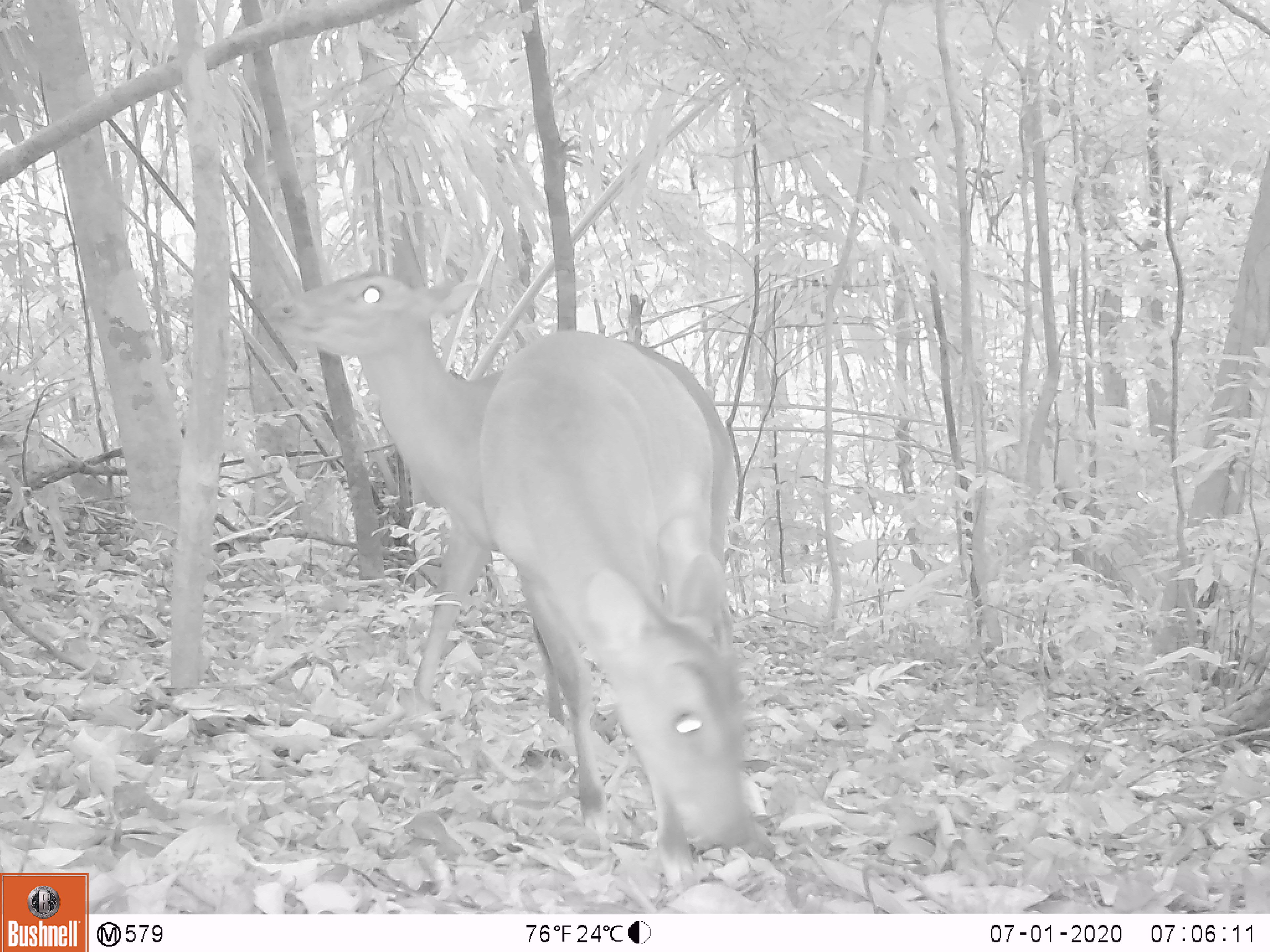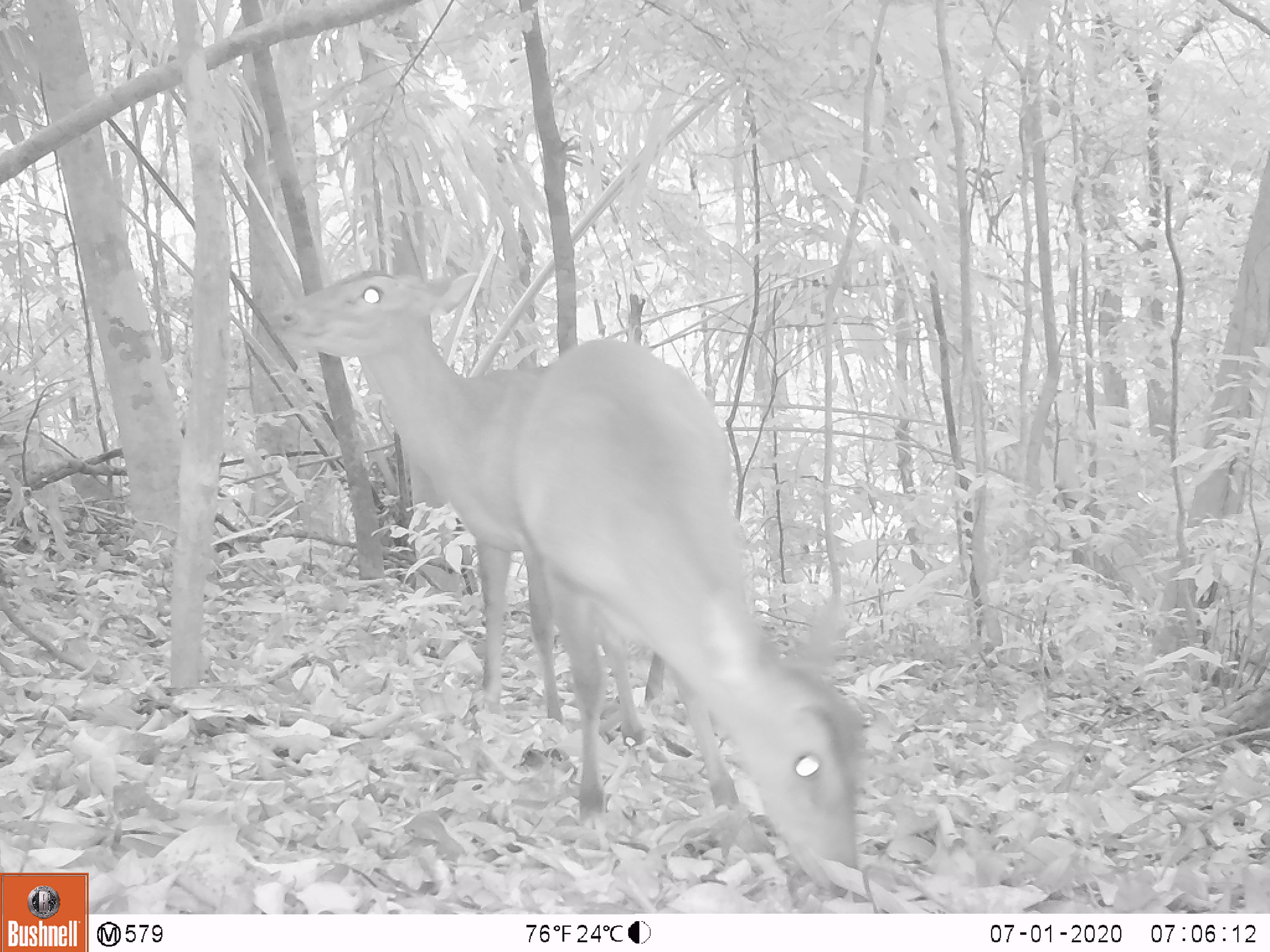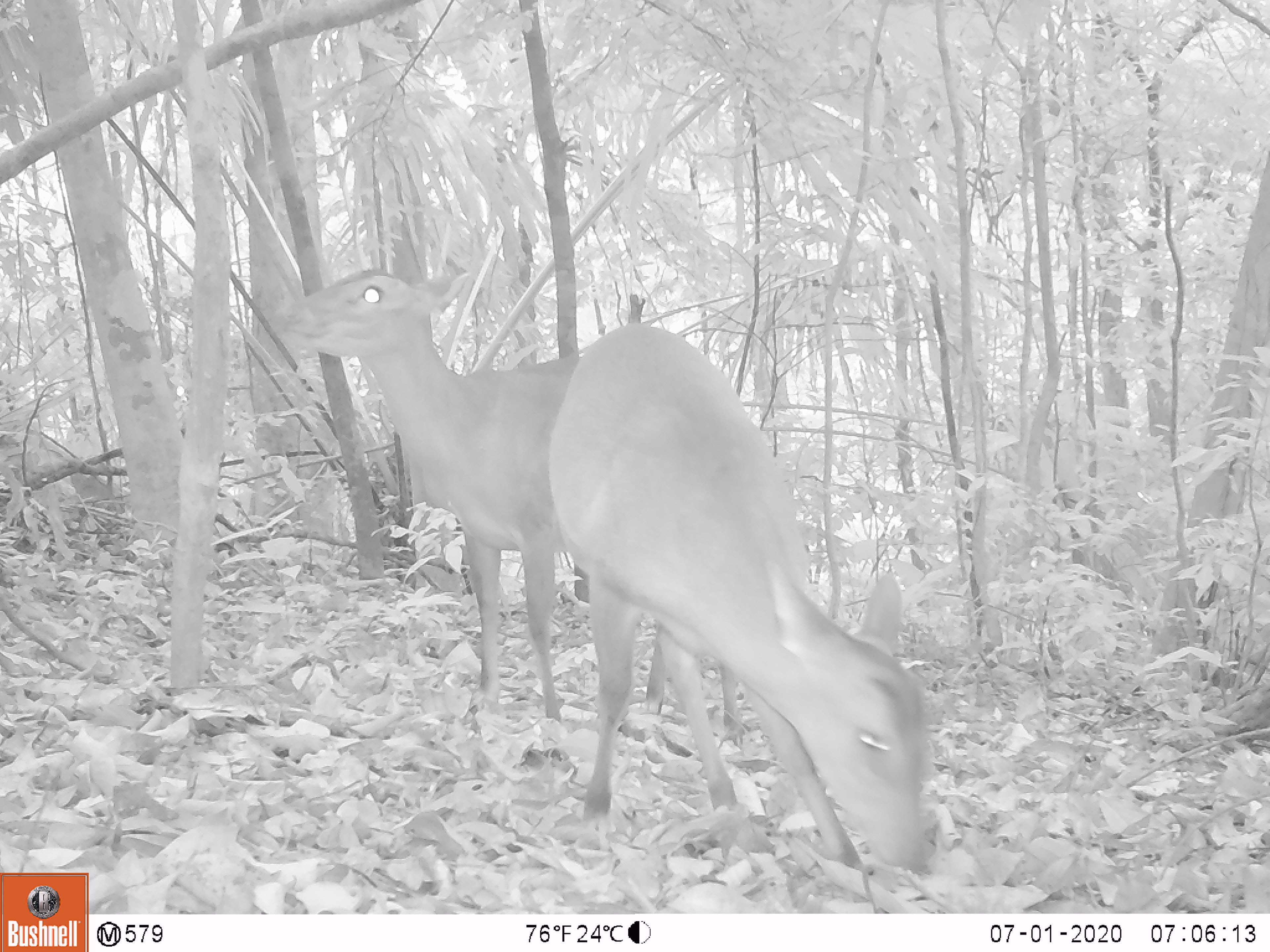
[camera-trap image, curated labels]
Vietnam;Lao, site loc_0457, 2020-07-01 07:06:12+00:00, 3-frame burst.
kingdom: Animalia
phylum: Chordata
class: Mammalia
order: Artiodactyla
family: Cervidae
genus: Muntiacus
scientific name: Muntiacus vuquangensis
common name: large-antlered muntjac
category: large antlered muntjac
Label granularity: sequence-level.